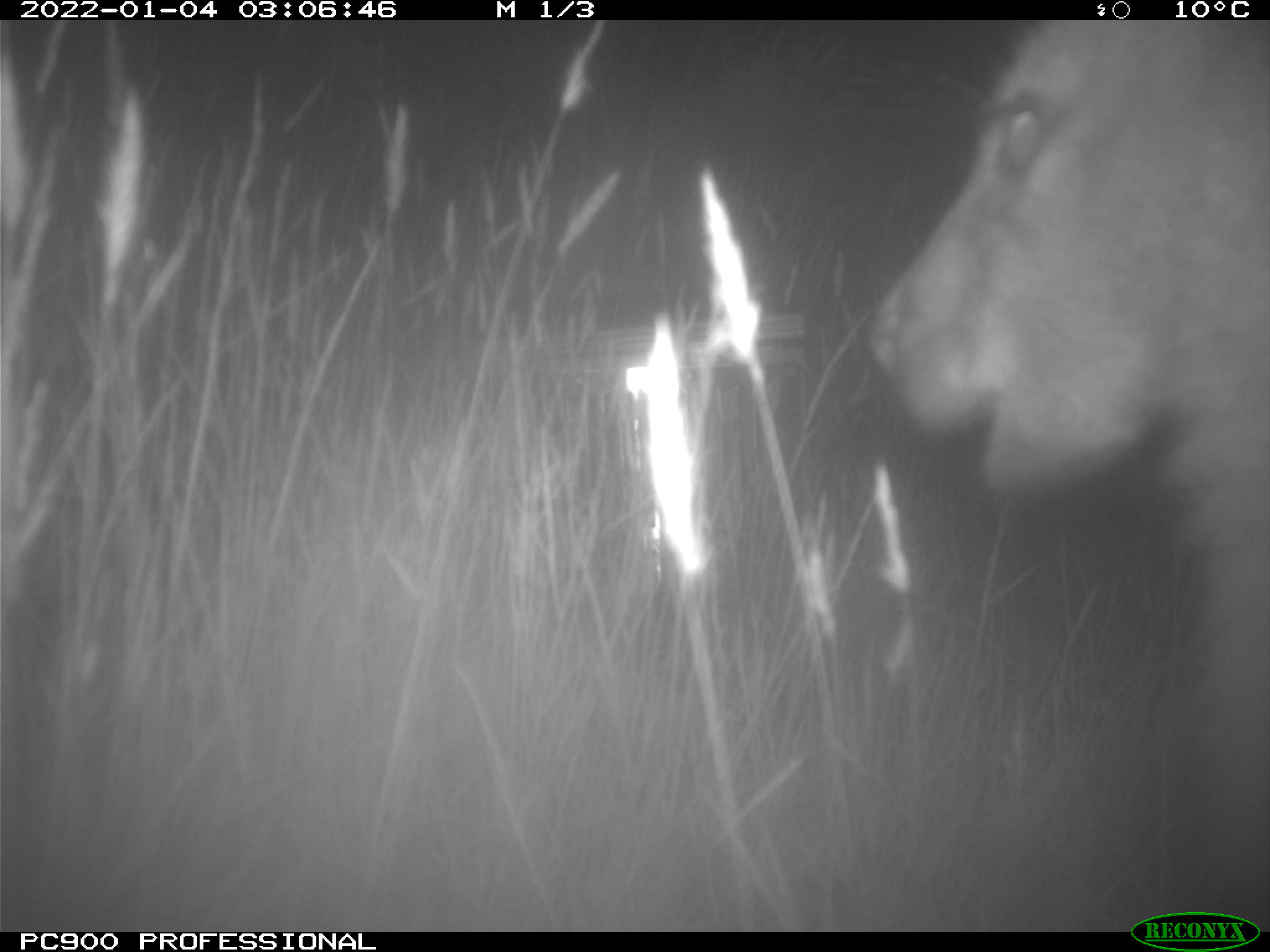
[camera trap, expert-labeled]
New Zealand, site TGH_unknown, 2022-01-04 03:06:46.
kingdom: Animalia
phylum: Chordata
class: Mammalia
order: Diprotodontia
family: Macropodidae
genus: Notamacropus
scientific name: Notamacropus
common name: wallaby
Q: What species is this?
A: Wallaby (Notamacropus).